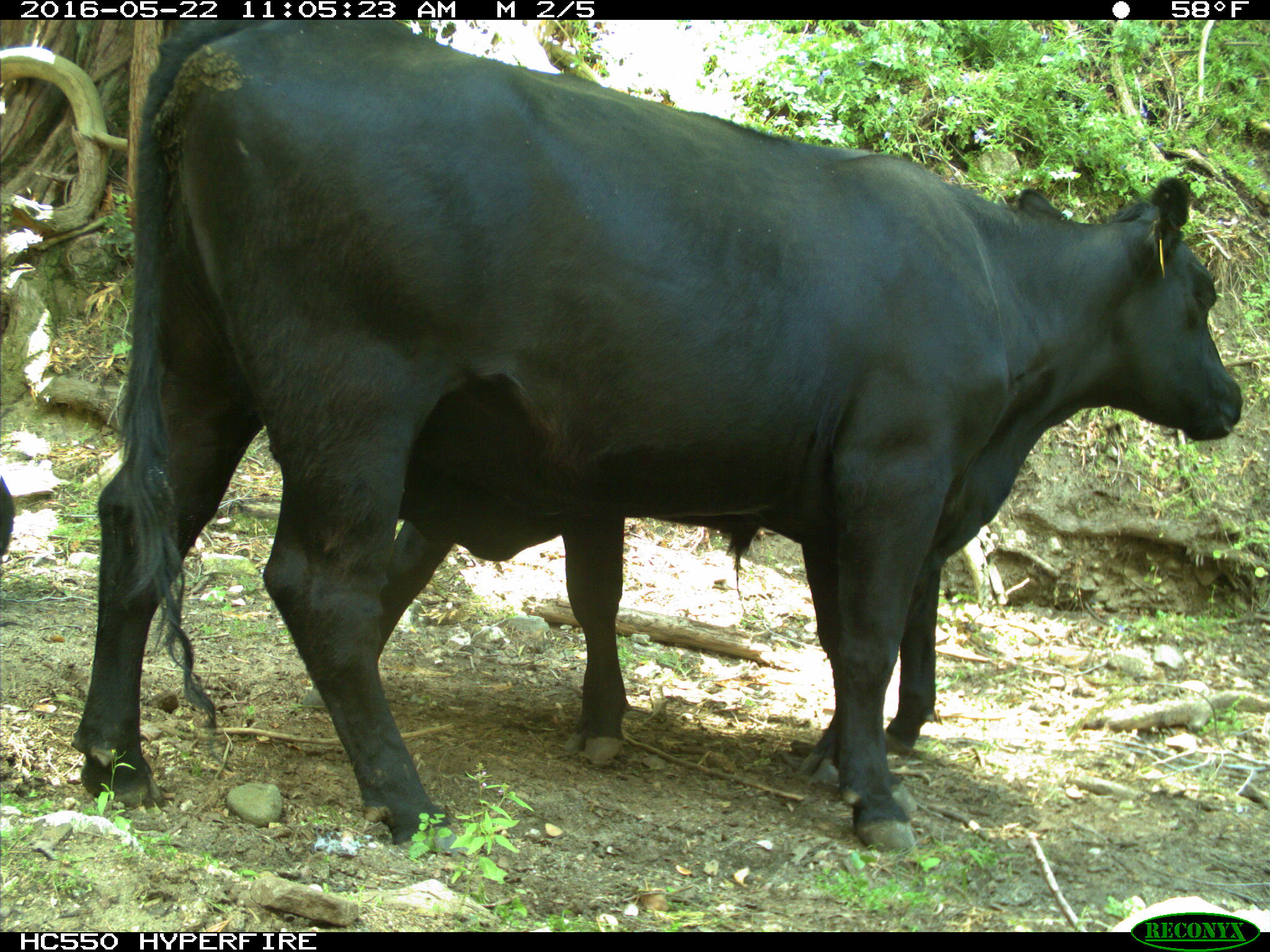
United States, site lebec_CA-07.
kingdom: Animalia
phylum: Chordata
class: Mammalia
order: Artiodactyla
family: Bovidae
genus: Bos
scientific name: Bos taurus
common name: domestic cow